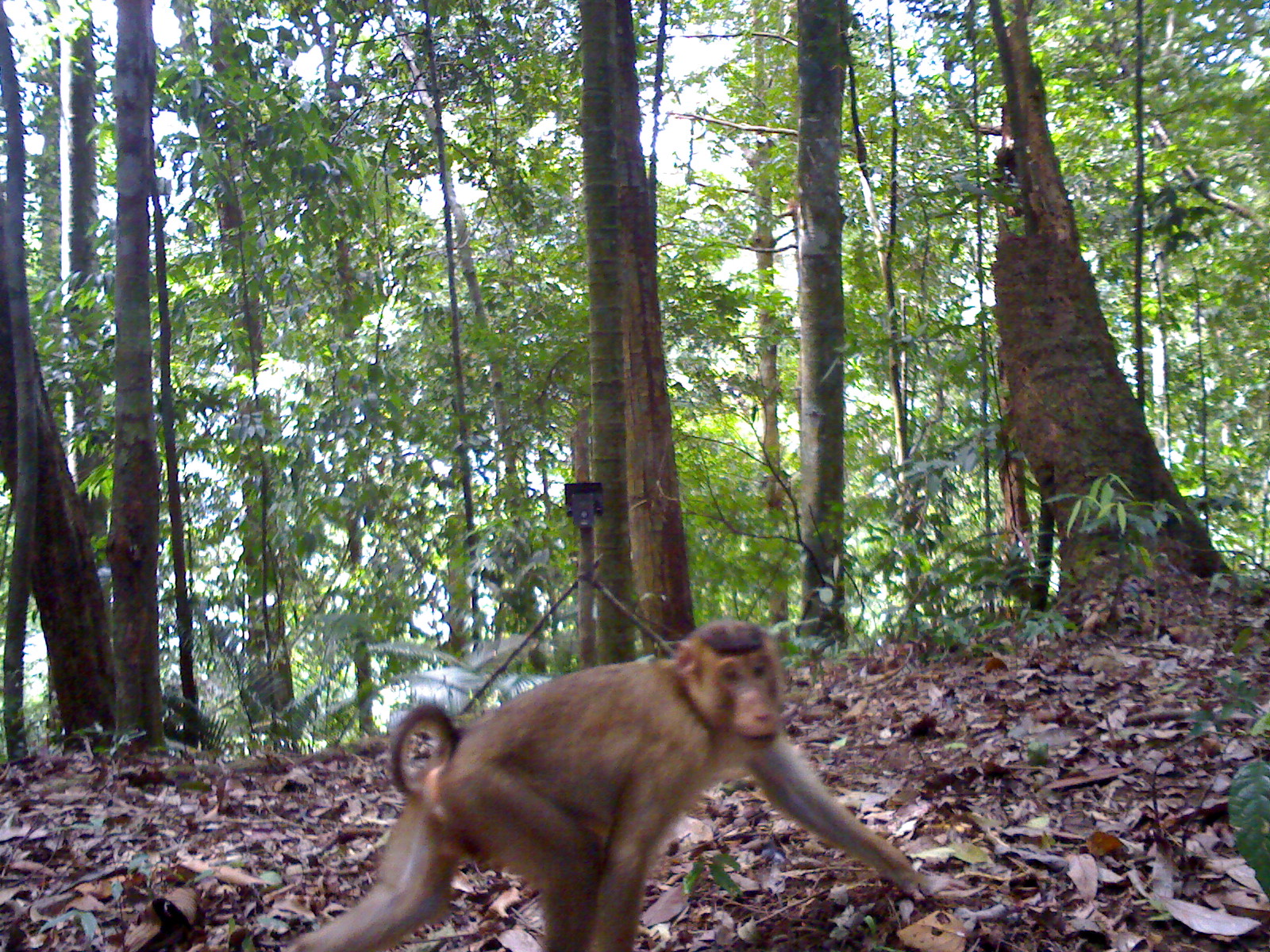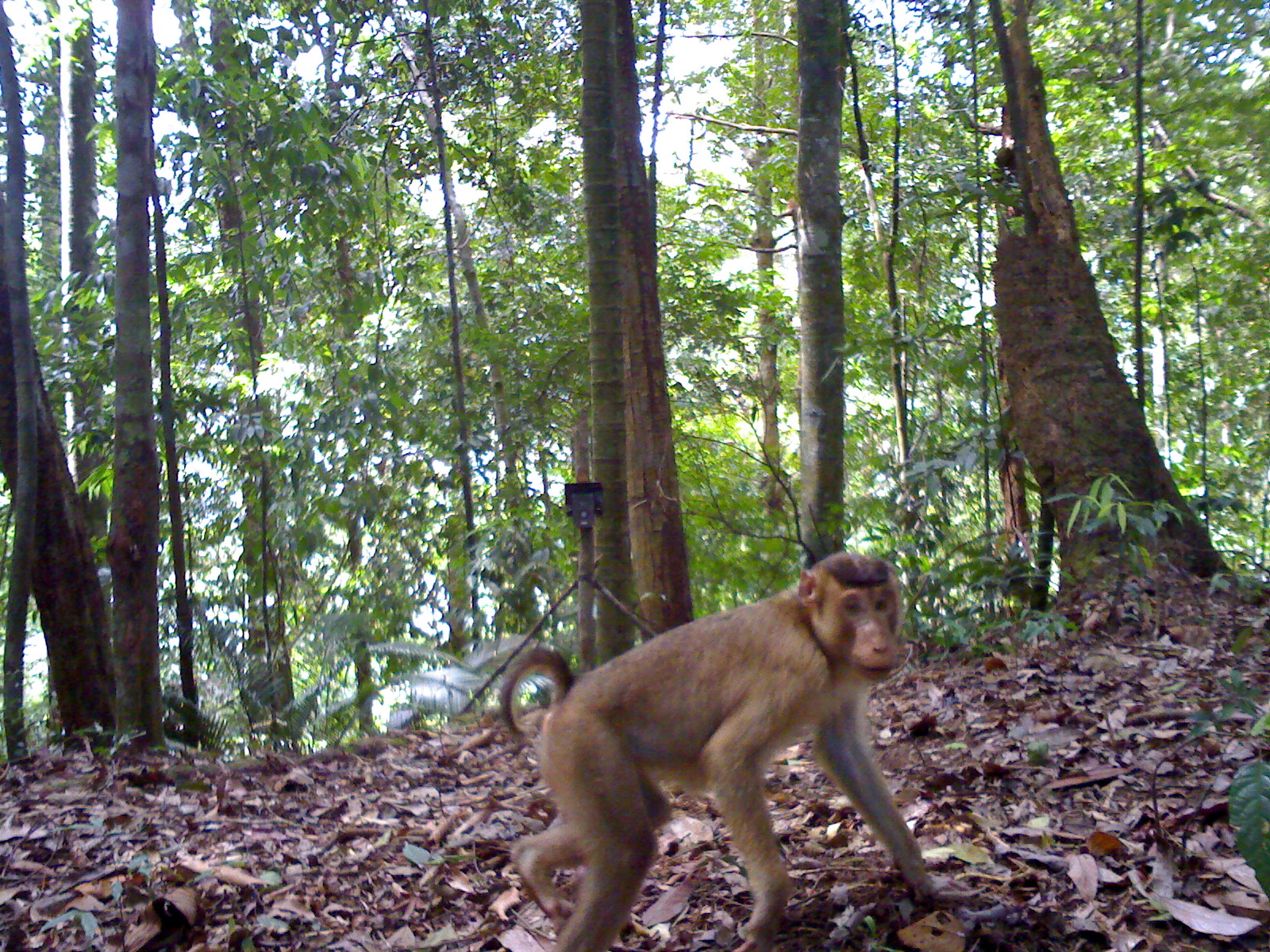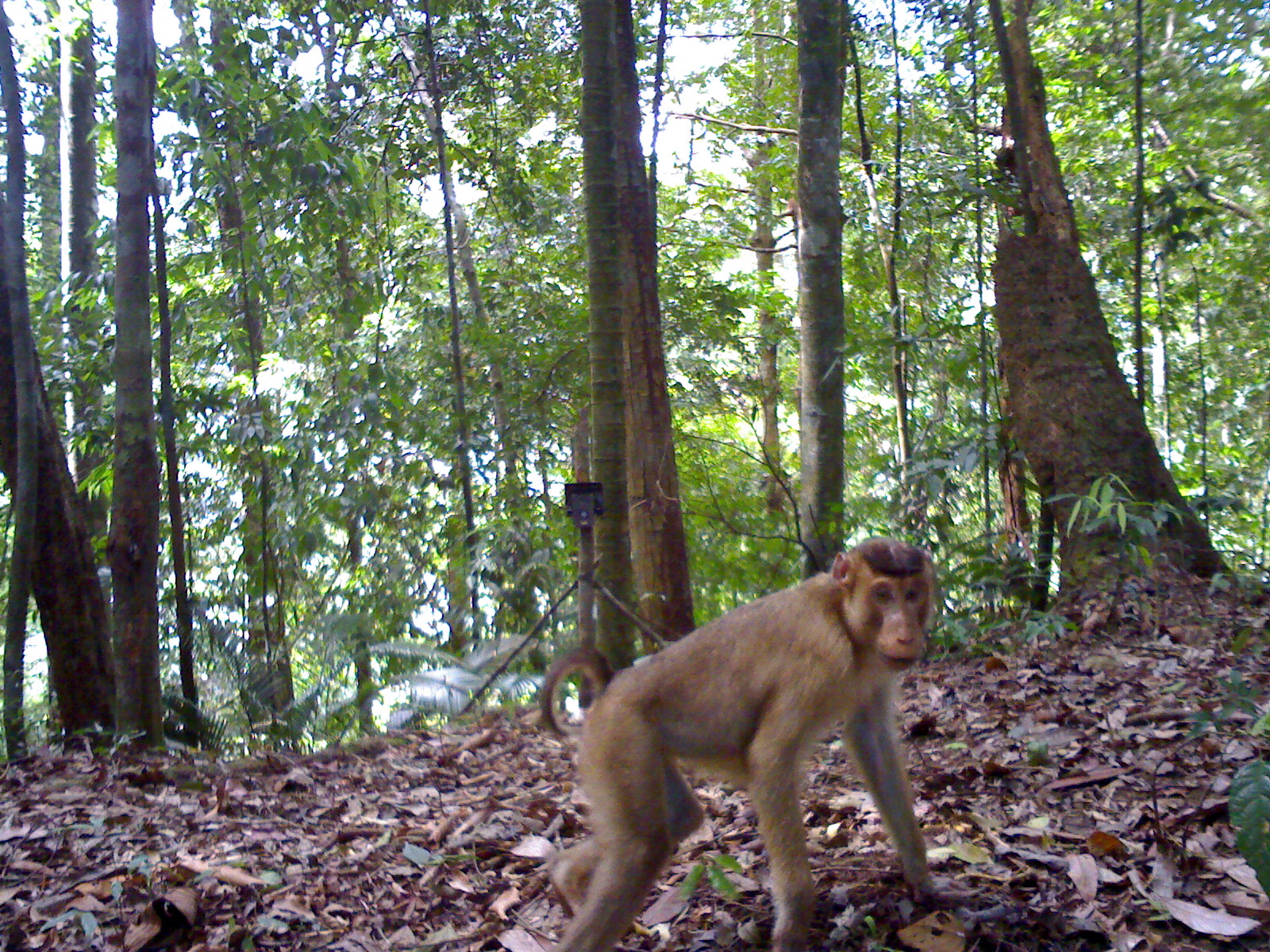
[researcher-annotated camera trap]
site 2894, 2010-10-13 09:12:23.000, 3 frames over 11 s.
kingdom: Animalia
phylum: Chordata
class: Mammalia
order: Primates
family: Cercopithecidae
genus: Macaca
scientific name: Macaca nemestrina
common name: southern pig-tailed macaque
Macaca nemestrina (southern pig-tailed macaque), count 1.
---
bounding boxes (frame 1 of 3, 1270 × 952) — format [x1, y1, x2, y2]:
macaca nemestrina: [278, 617, 931, 950]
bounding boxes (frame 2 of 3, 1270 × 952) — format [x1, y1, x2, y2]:
macaca nemestrina: [498, 543, 945, 950]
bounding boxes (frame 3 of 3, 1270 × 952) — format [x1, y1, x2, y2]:
macaca nemestrina: [541, 535, 957, 947]